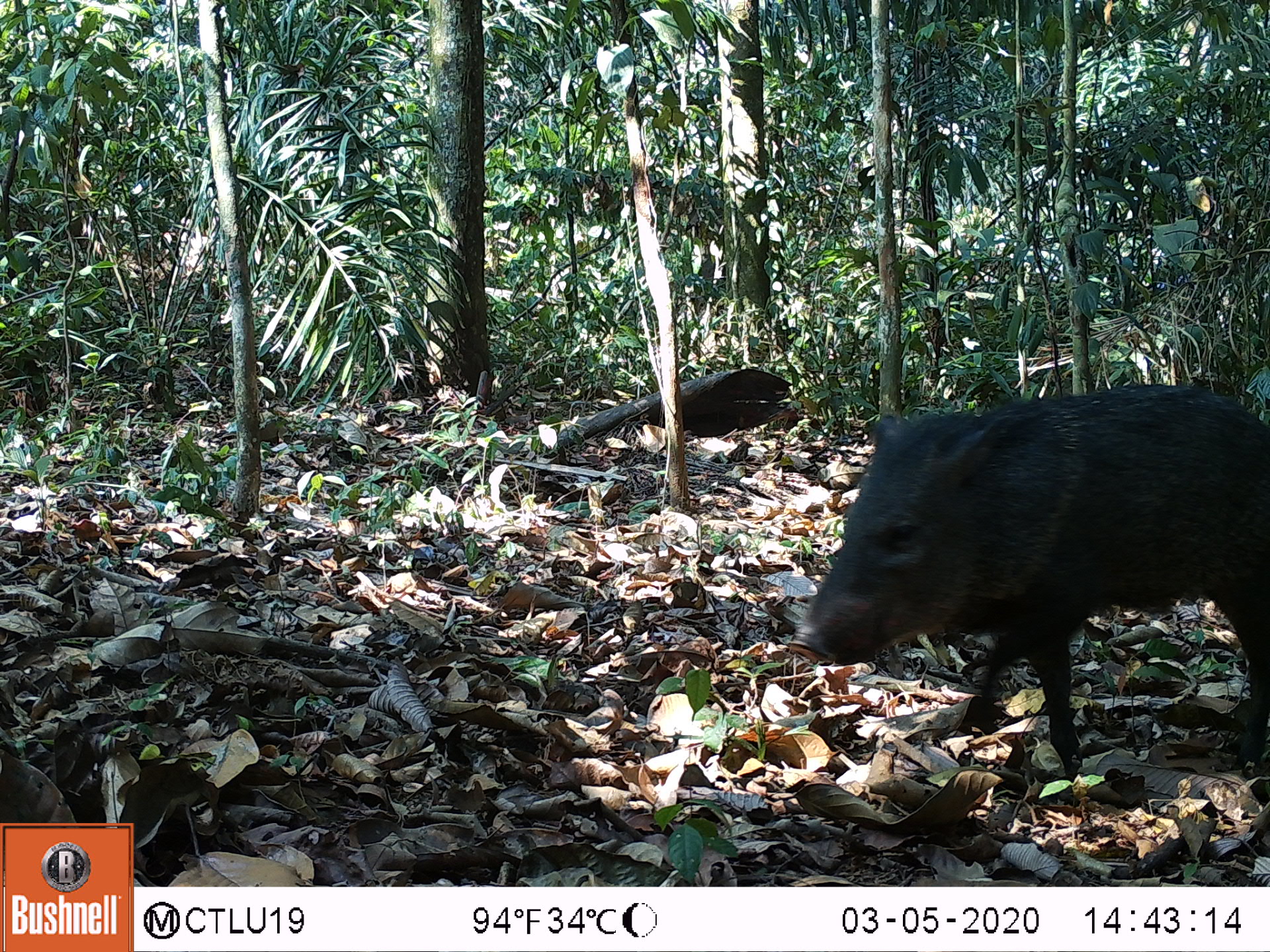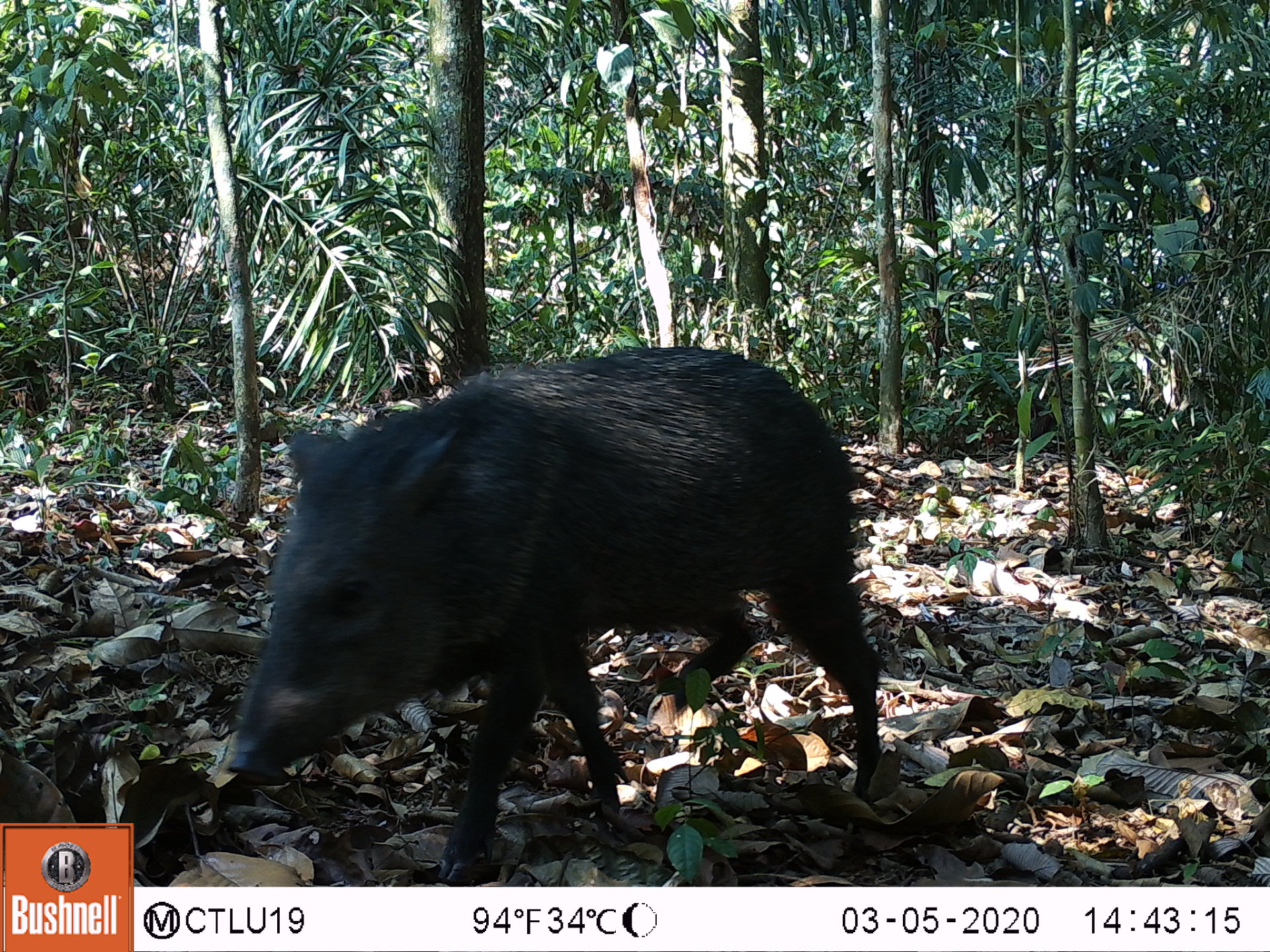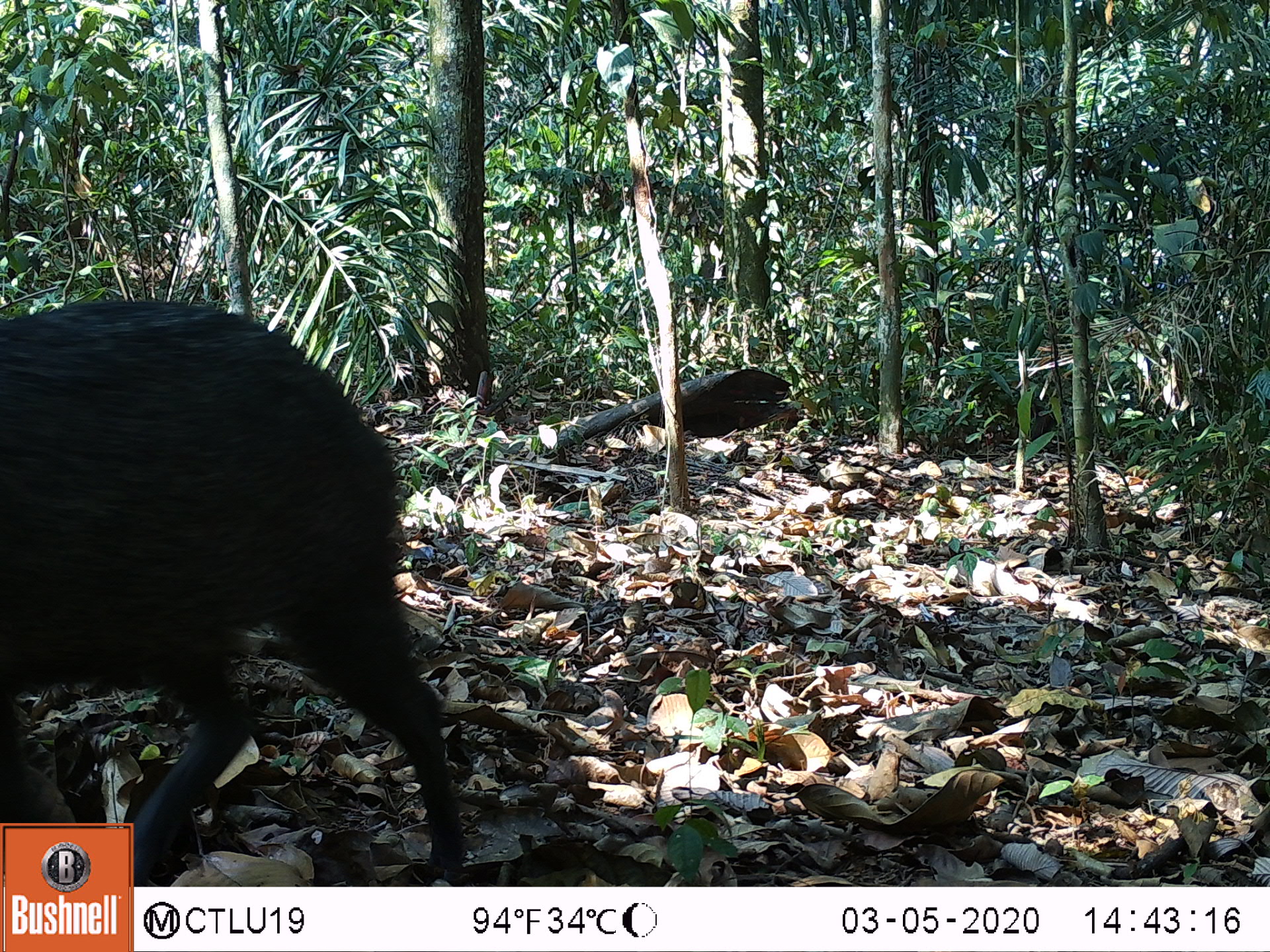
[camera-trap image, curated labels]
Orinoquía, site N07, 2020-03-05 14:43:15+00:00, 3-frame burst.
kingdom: Animalia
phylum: Chordata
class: Mammalia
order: Artiodactyla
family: Tayassuidae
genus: Pecari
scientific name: Pecari tajacu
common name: collared peccary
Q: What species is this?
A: Collared peccary (Pecari tajacu).